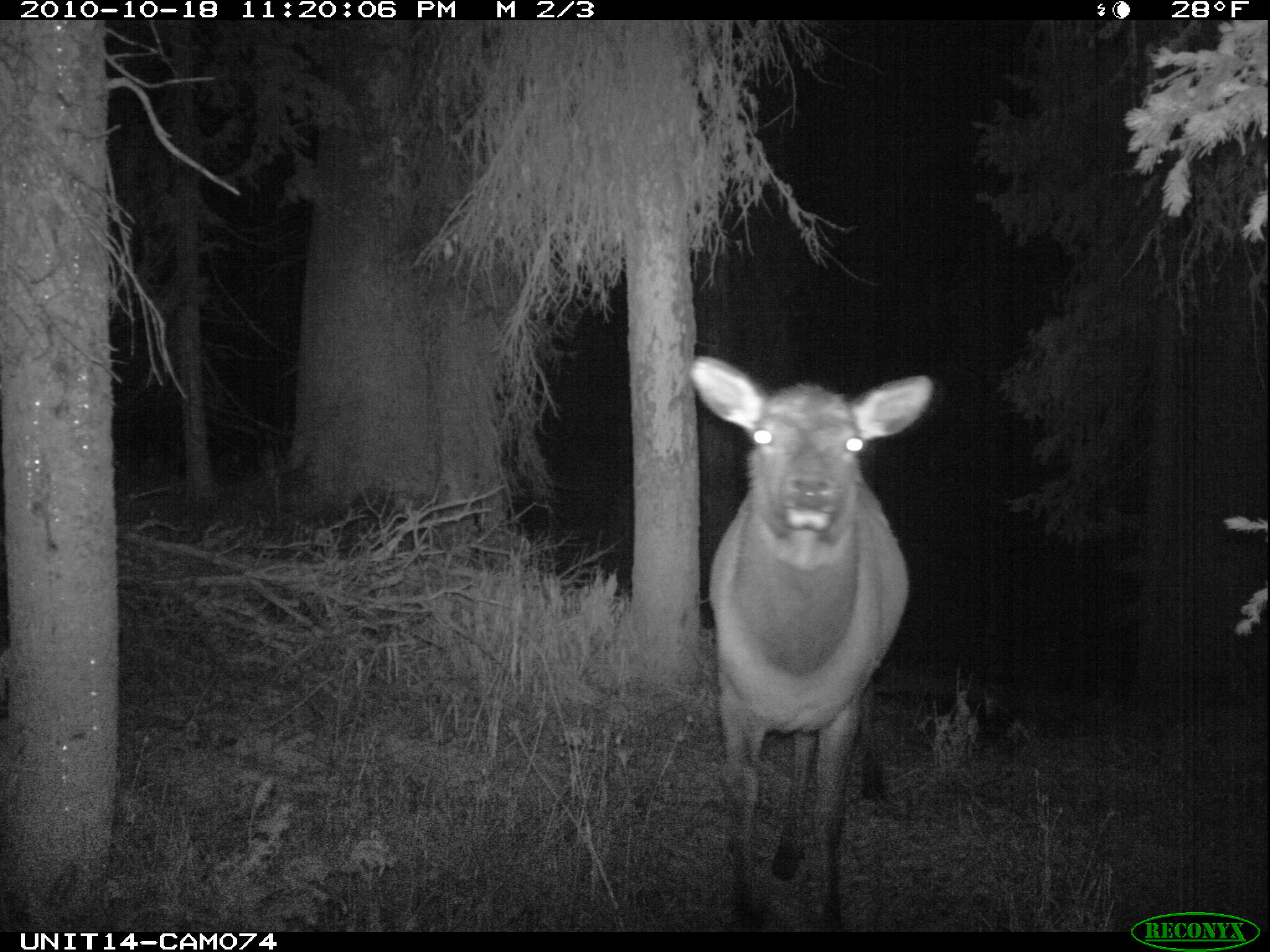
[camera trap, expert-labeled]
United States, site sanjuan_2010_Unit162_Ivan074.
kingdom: Animalia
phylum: Chordata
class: Mammalia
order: Artiodactyla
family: Cervidae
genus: Cervus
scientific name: Cervus elaphus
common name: red deer